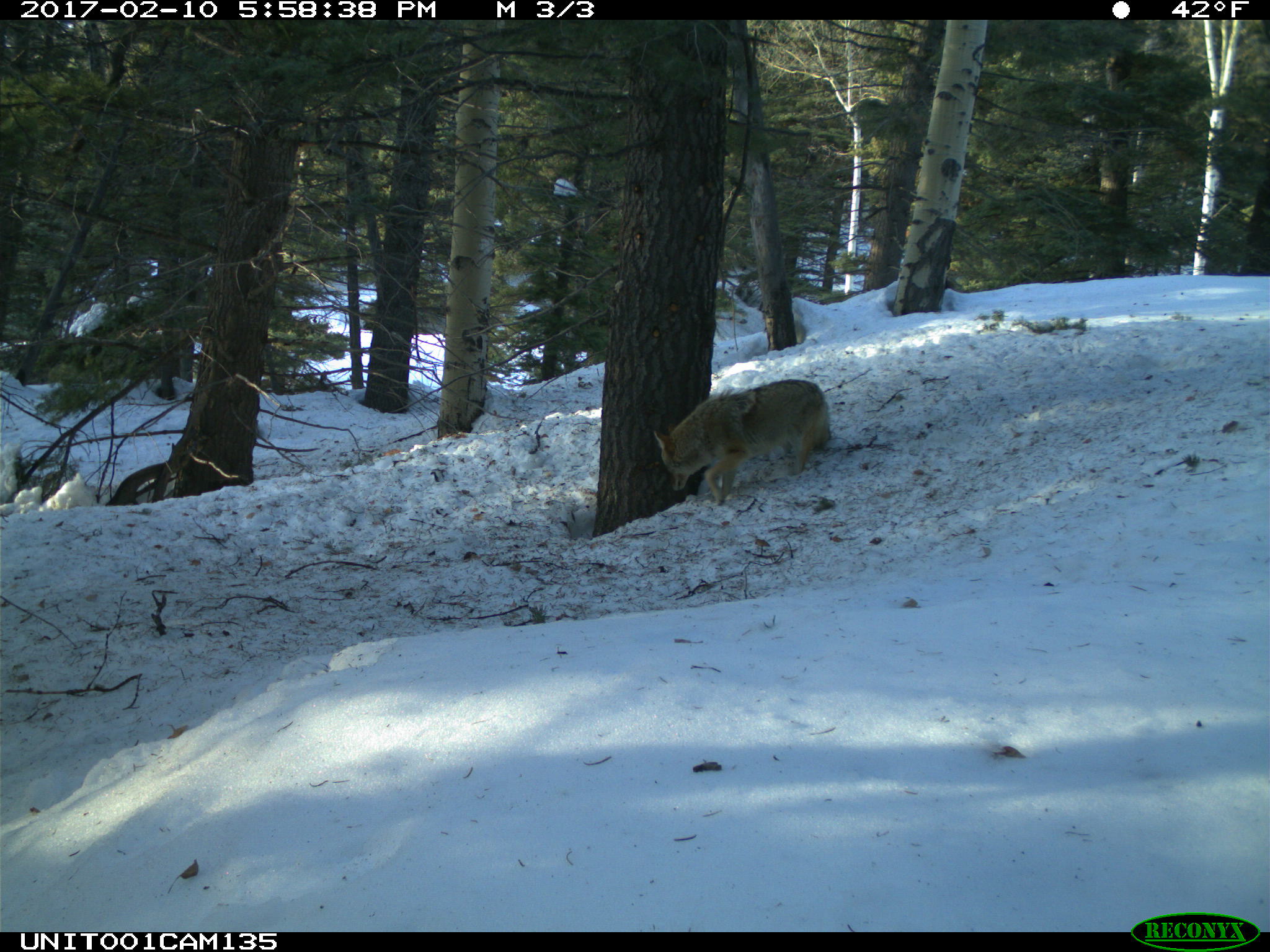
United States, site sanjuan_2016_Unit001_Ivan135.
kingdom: Animalia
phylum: Chordata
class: Mammalia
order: Carnivora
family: Canidae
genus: Canis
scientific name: Canis latrans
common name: coyote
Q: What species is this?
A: Canis latrans (coyote).